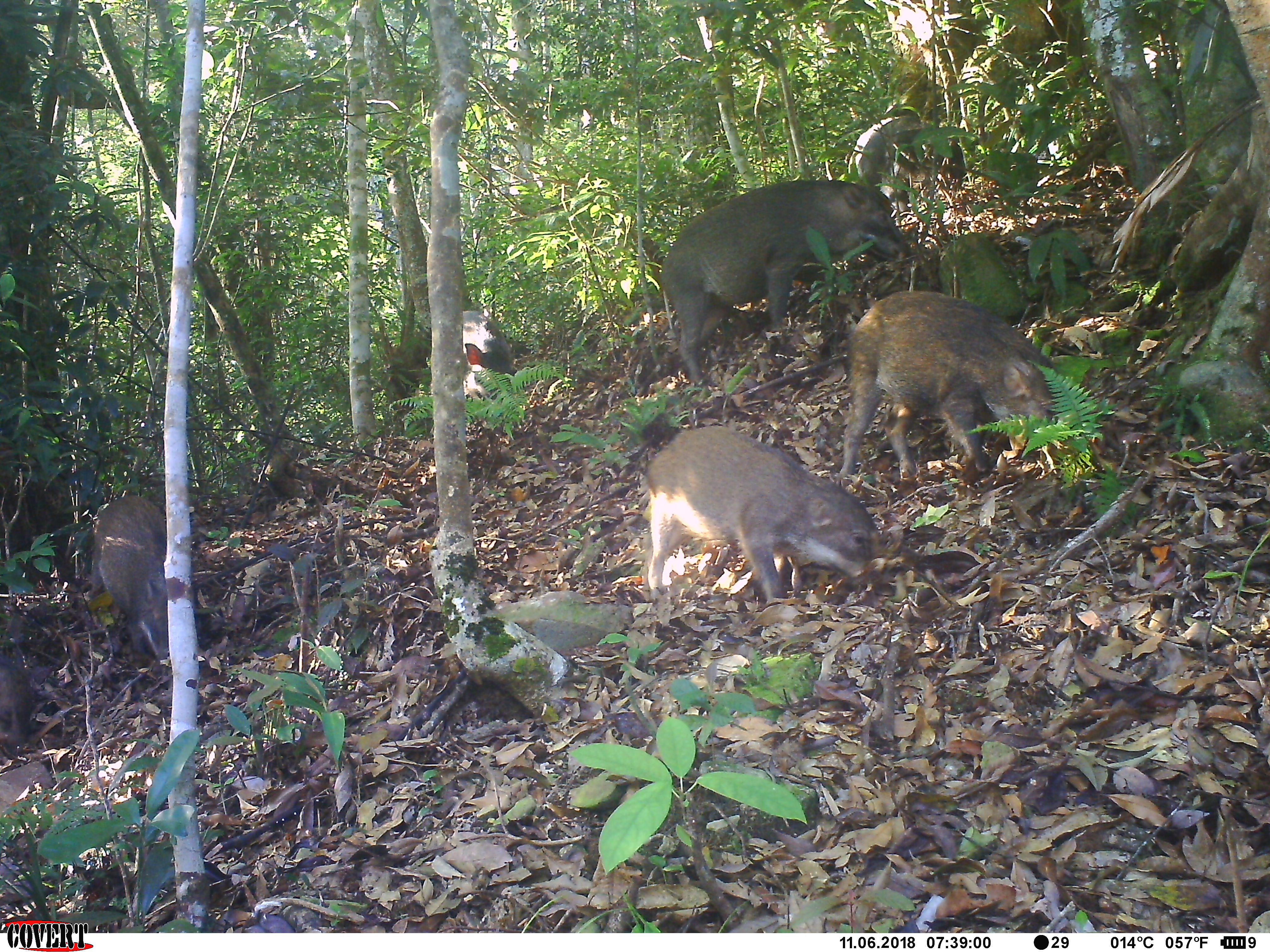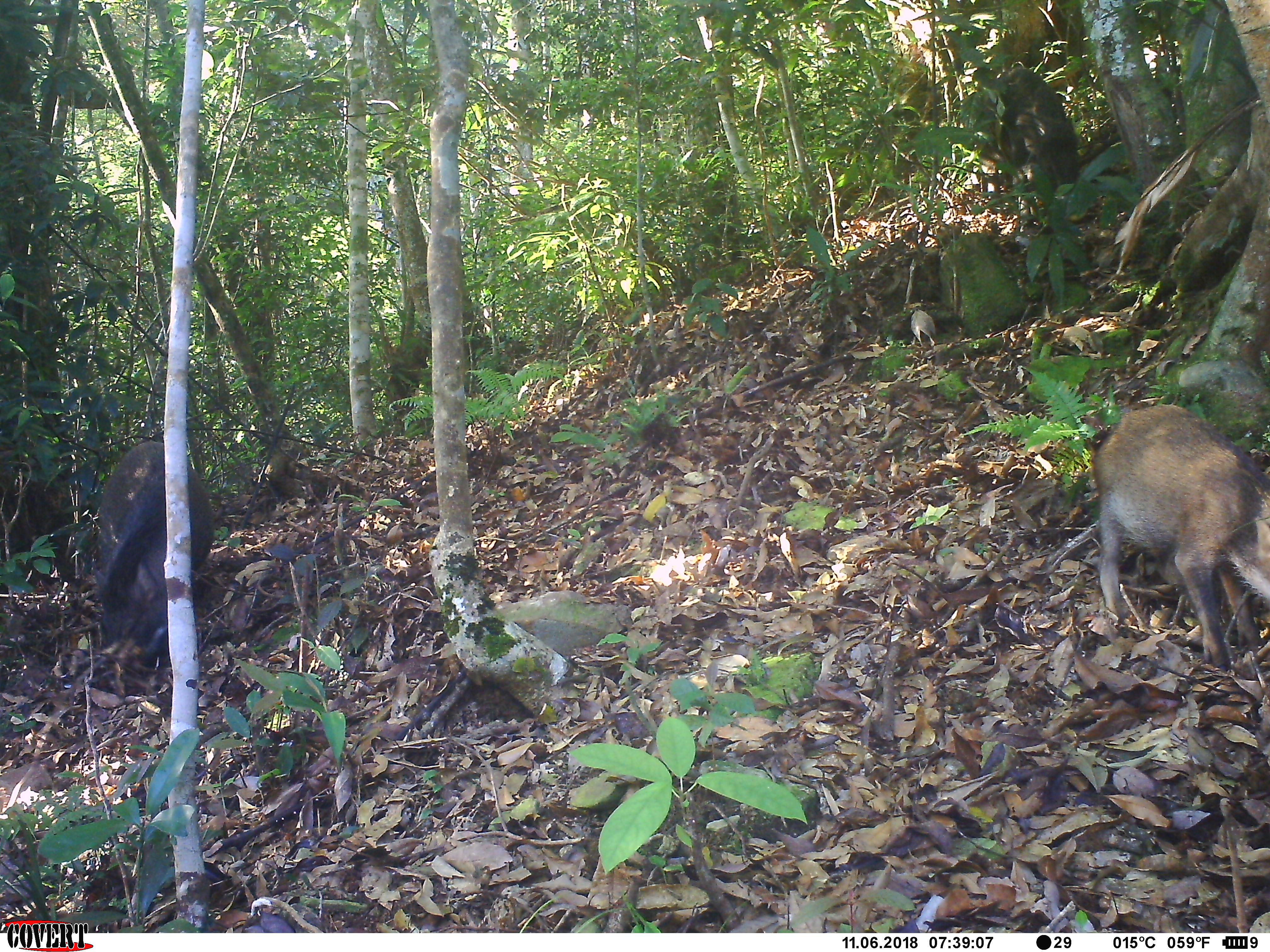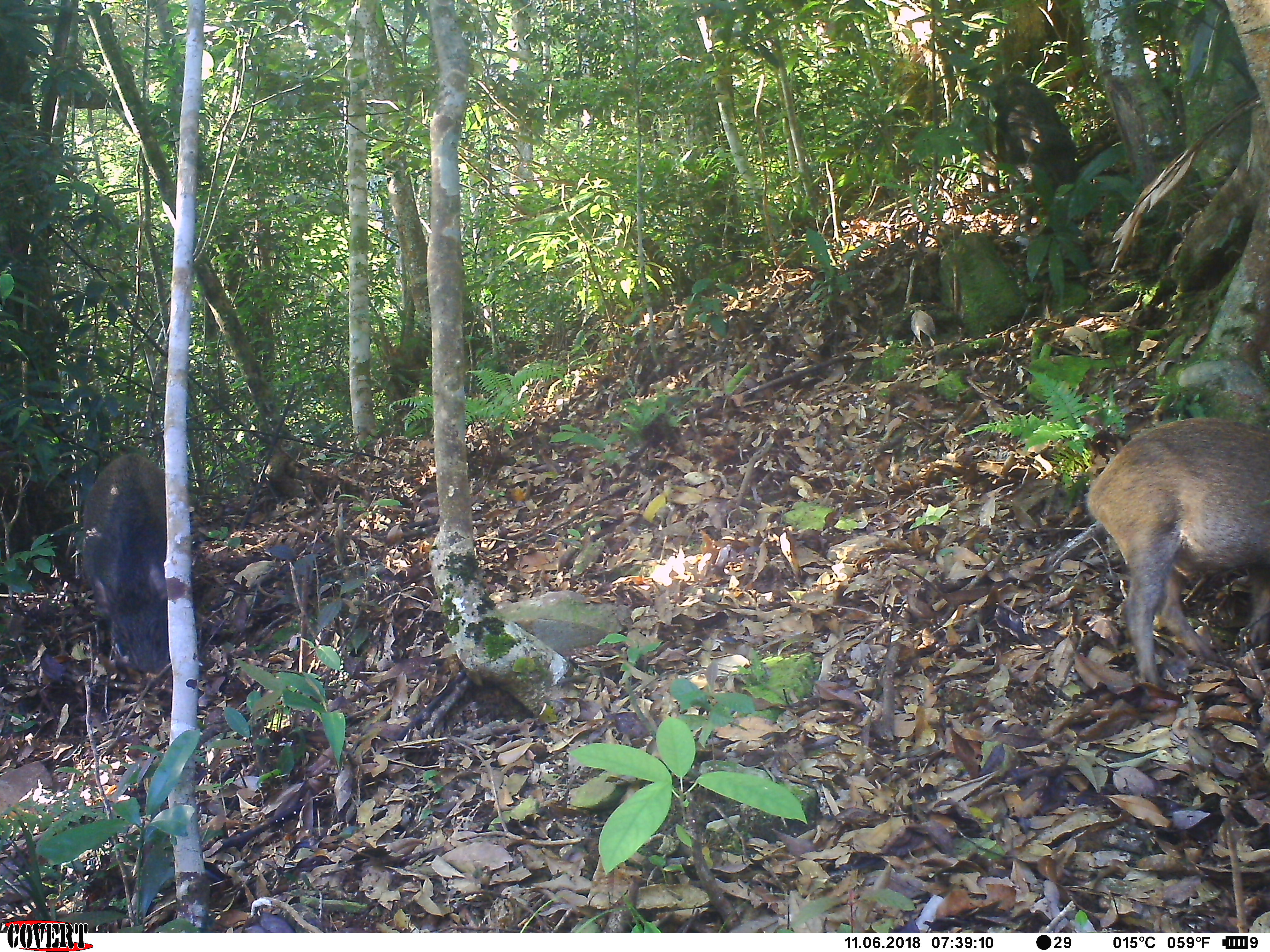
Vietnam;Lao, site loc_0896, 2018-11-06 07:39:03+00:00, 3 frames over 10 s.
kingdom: Animalia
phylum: Chordata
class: Mammalia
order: Artiodactyla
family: Suidae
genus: Sus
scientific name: Sus scrofa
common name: eurasian wild pig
Eurasian wild pig (Sus scrofa). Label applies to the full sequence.